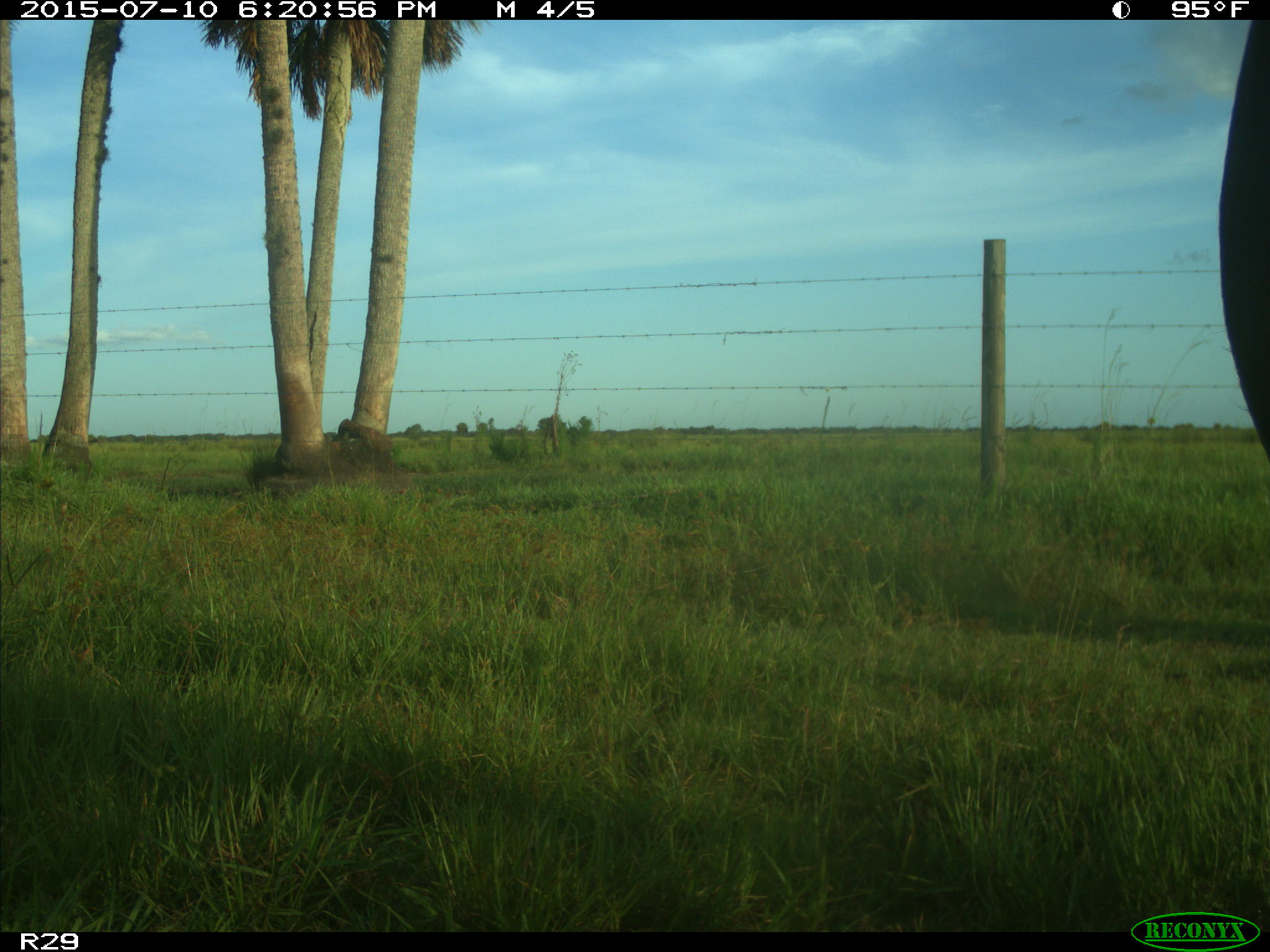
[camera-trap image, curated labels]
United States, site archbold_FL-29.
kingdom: Animalia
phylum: Chordata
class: Mammalia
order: Artiodactyla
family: Bovidae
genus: Bos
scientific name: Bos taurus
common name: domestic cow